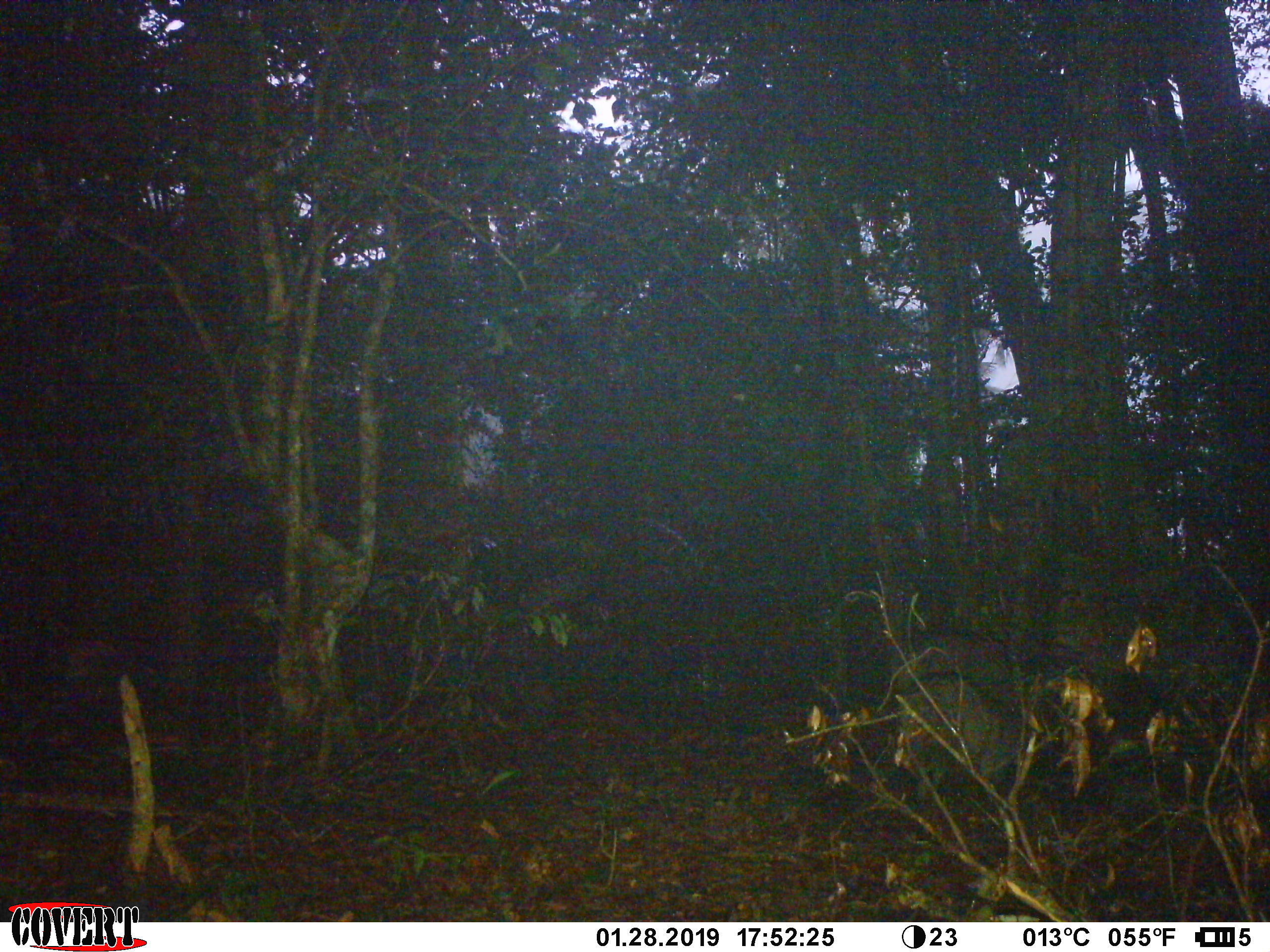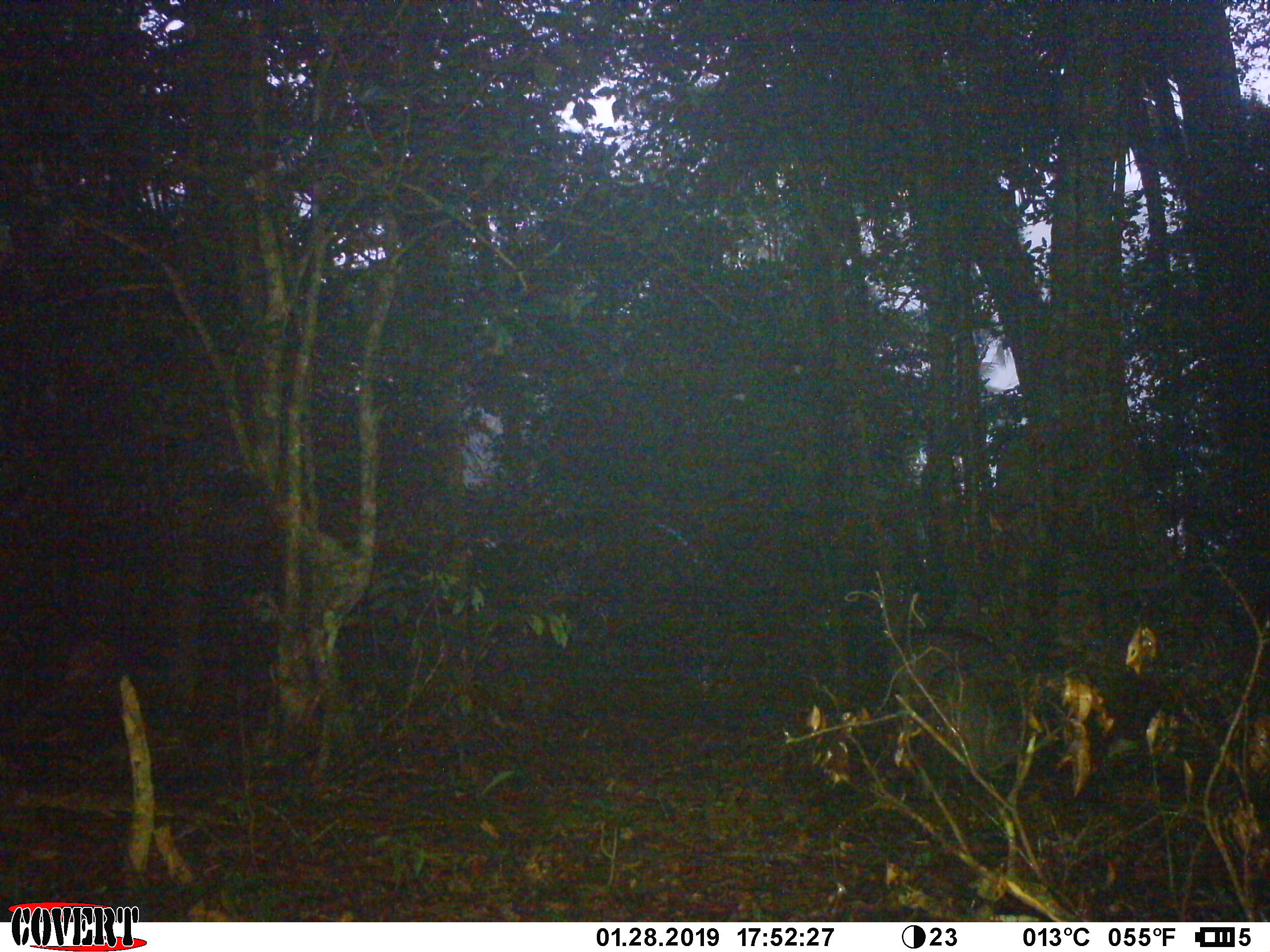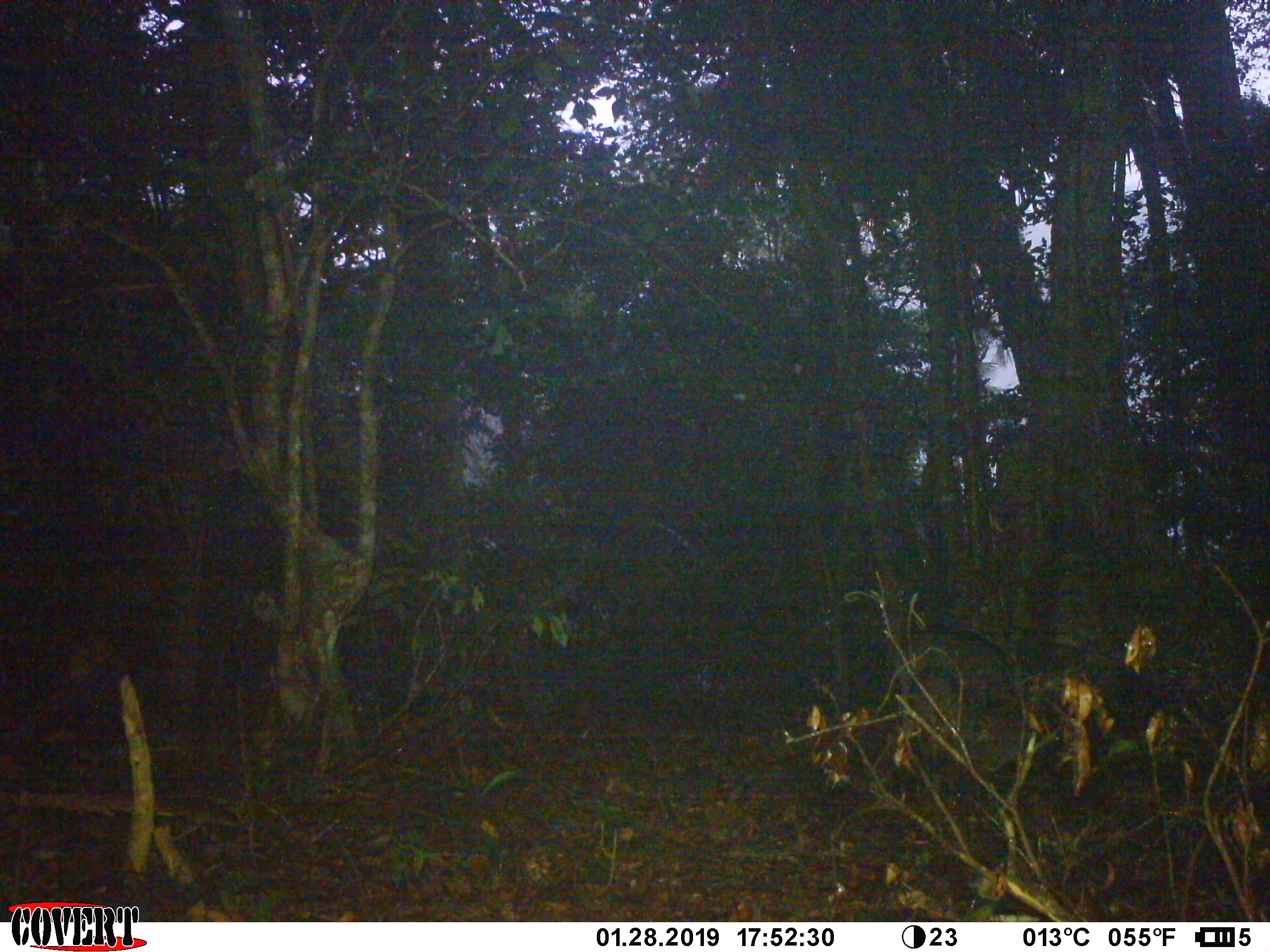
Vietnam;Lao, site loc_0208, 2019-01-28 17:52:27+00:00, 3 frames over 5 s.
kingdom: Animalia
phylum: Chordata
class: Mammalia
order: Artiodactyla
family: Suidae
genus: Sus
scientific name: Sus scrofa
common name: eurasian wild pig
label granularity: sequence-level